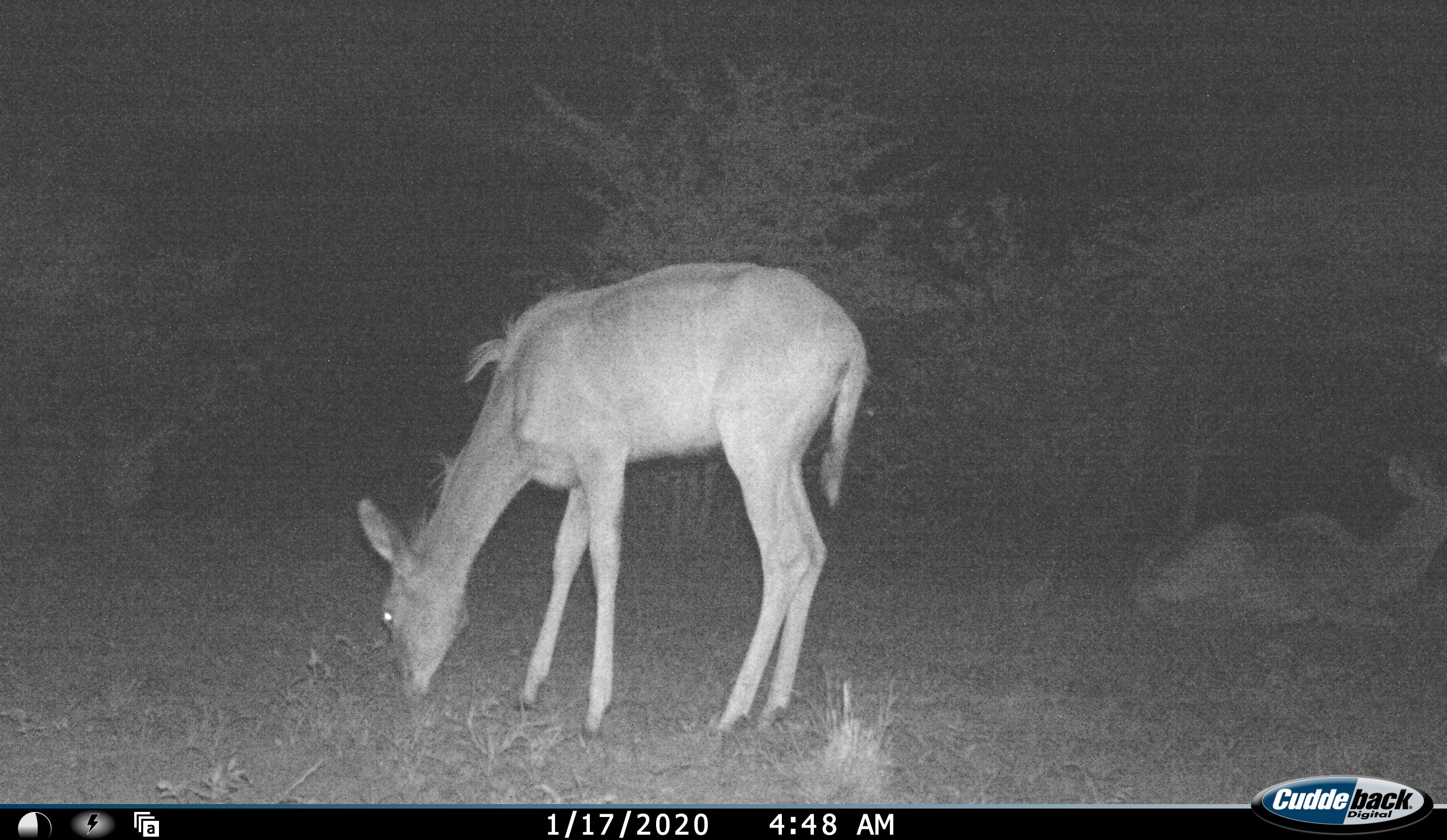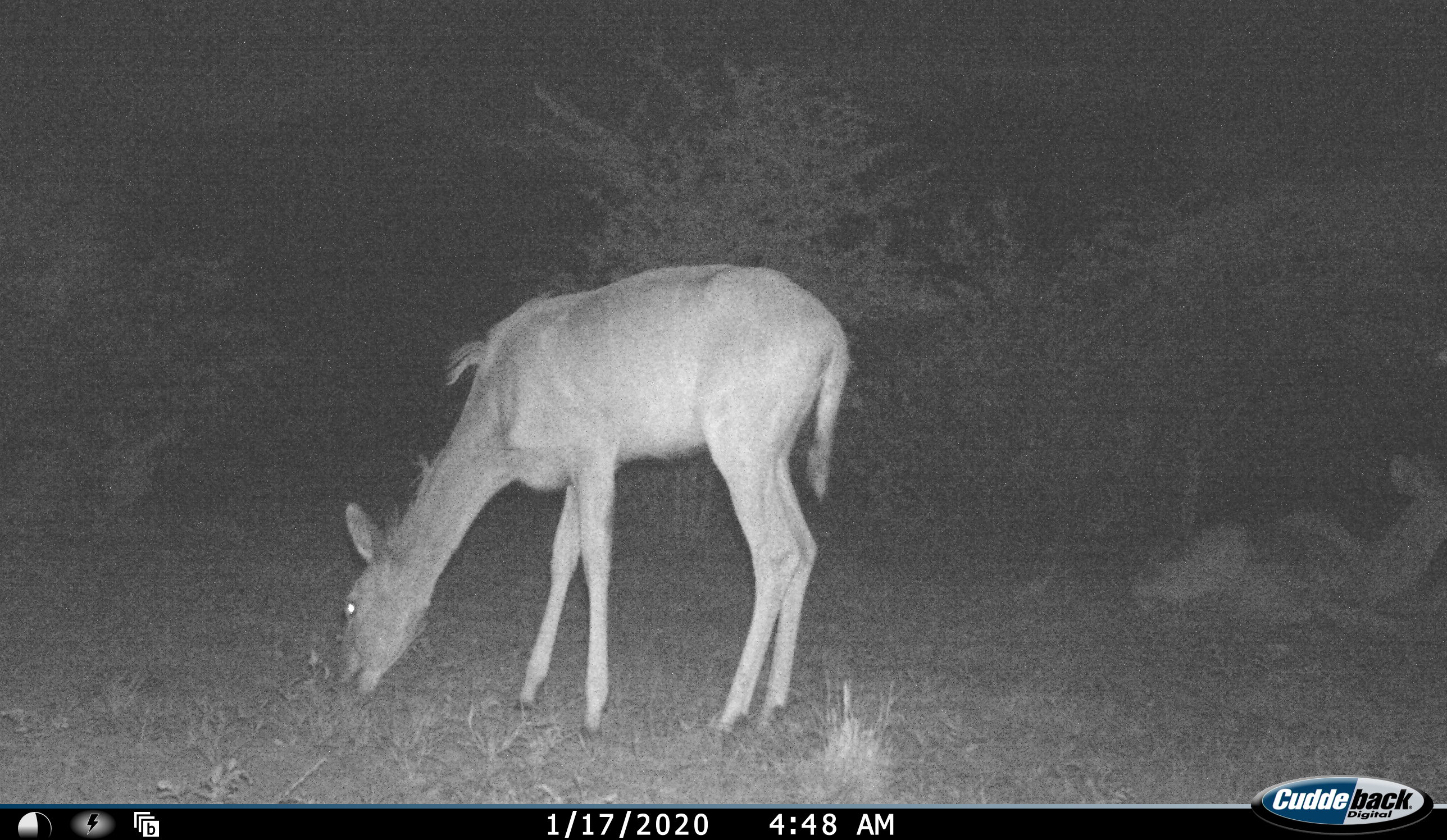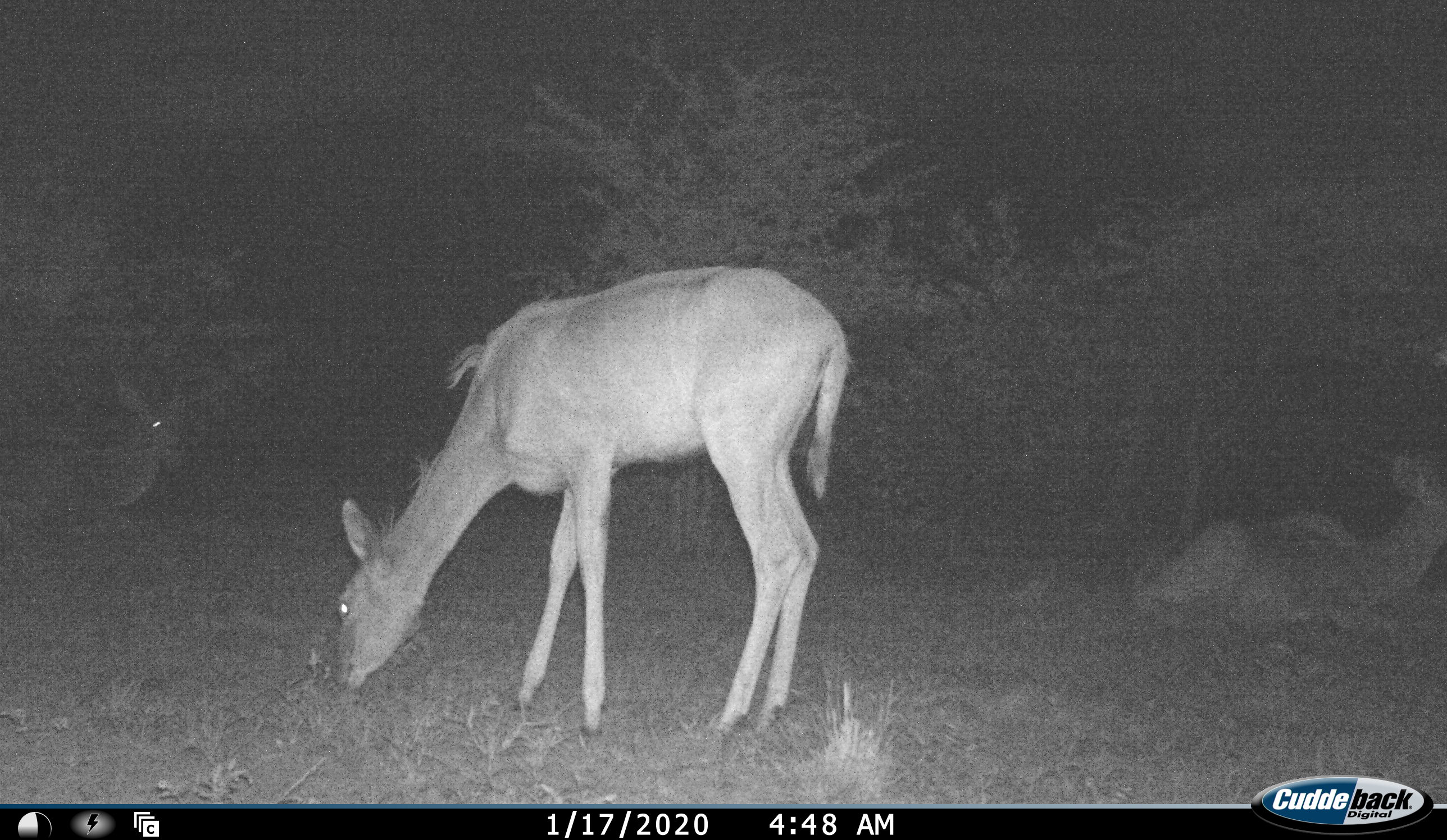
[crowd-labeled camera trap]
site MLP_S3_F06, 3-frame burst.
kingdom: Animalia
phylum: Chordata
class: Mammalia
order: Artiodactyla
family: Bovidae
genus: Tragelaphus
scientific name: Tragelaphus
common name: kudu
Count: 3.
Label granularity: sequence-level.